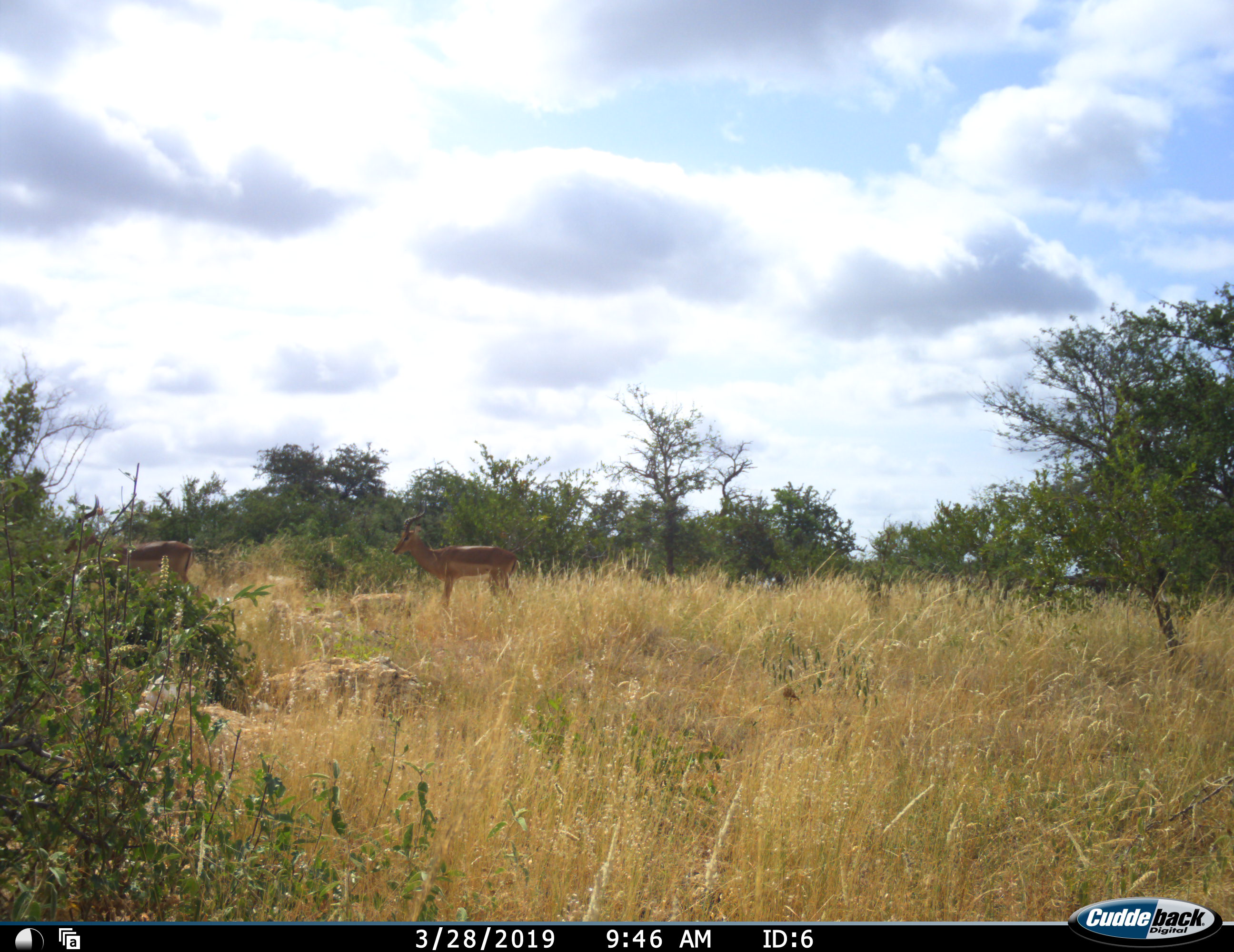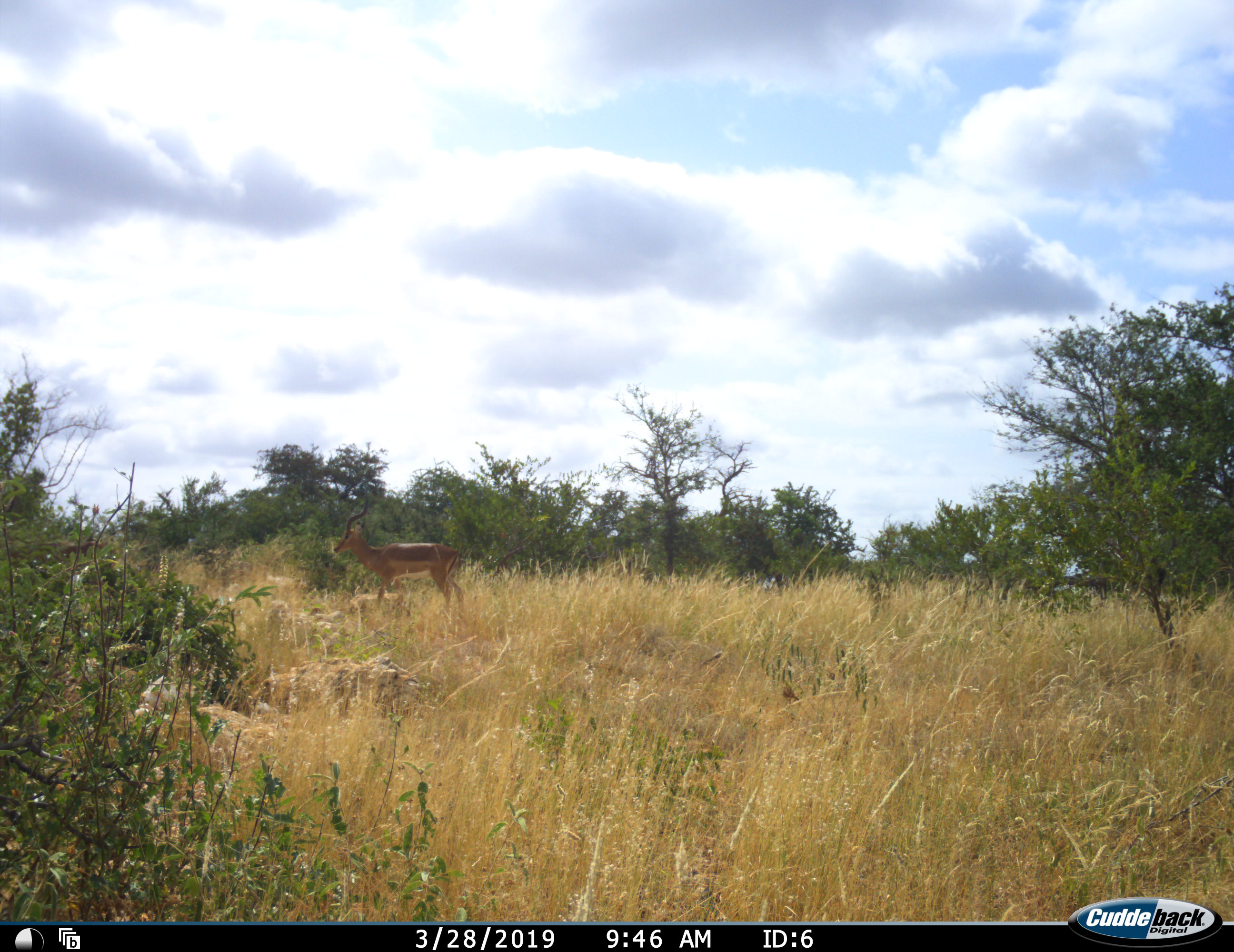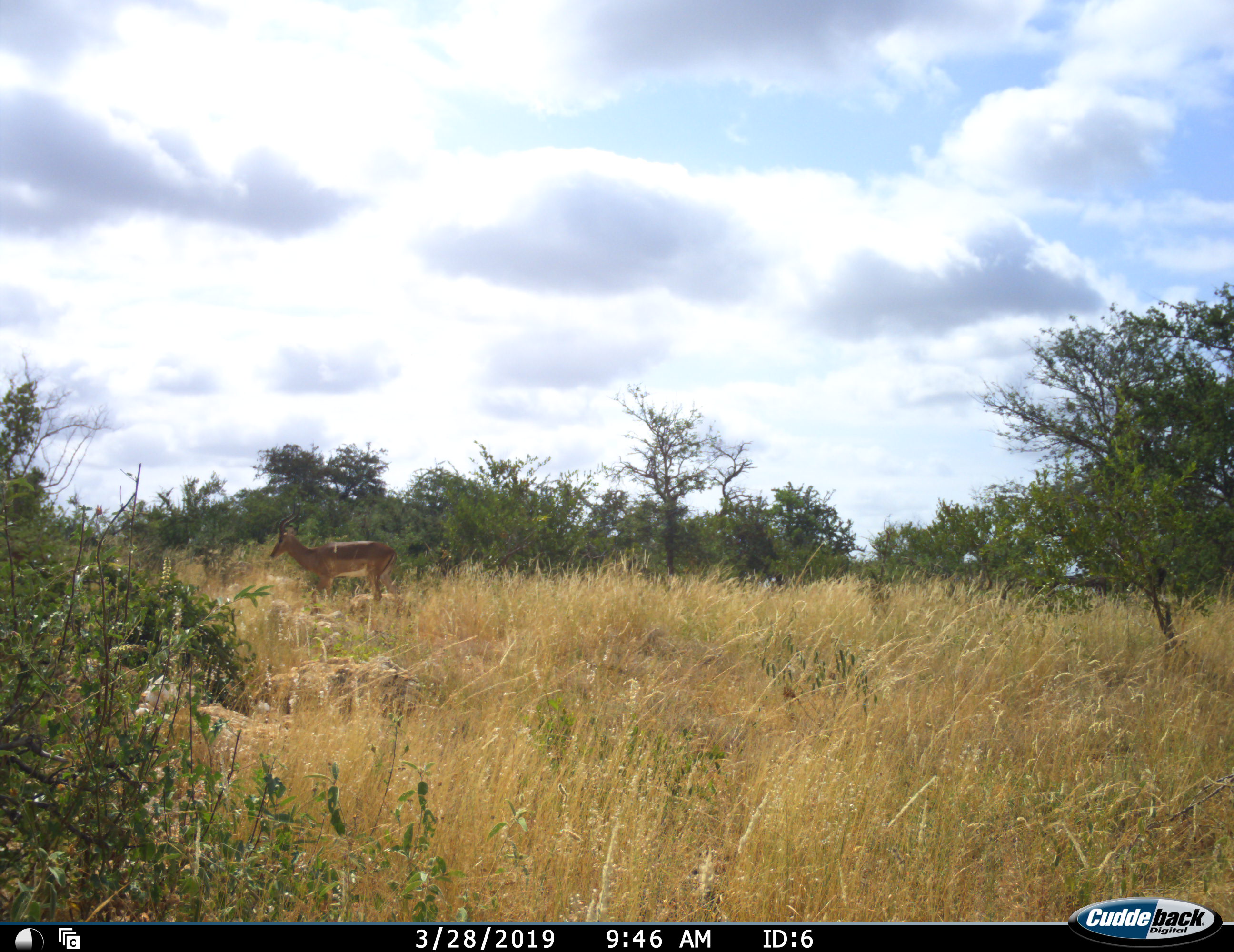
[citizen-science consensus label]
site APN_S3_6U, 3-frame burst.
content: unidentified animal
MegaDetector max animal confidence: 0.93